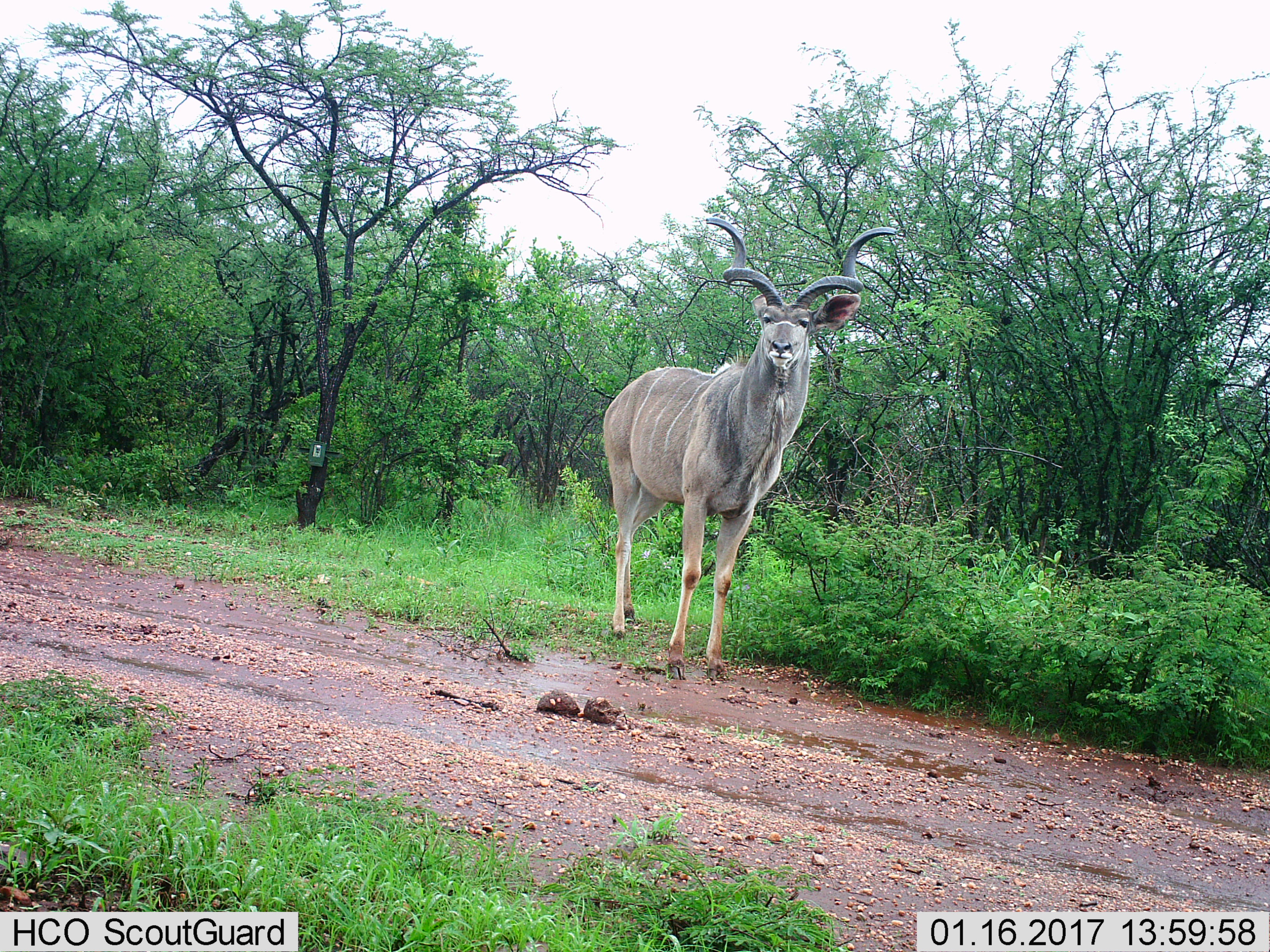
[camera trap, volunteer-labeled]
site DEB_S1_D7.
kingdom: Animalia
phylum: Chordata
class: Mammalia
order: Artiodactyla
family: Bovidae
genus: Tragelaphus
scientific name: Tragelaphus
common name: kudu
Kudu (Tragelaphus), count 1. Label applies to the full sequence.